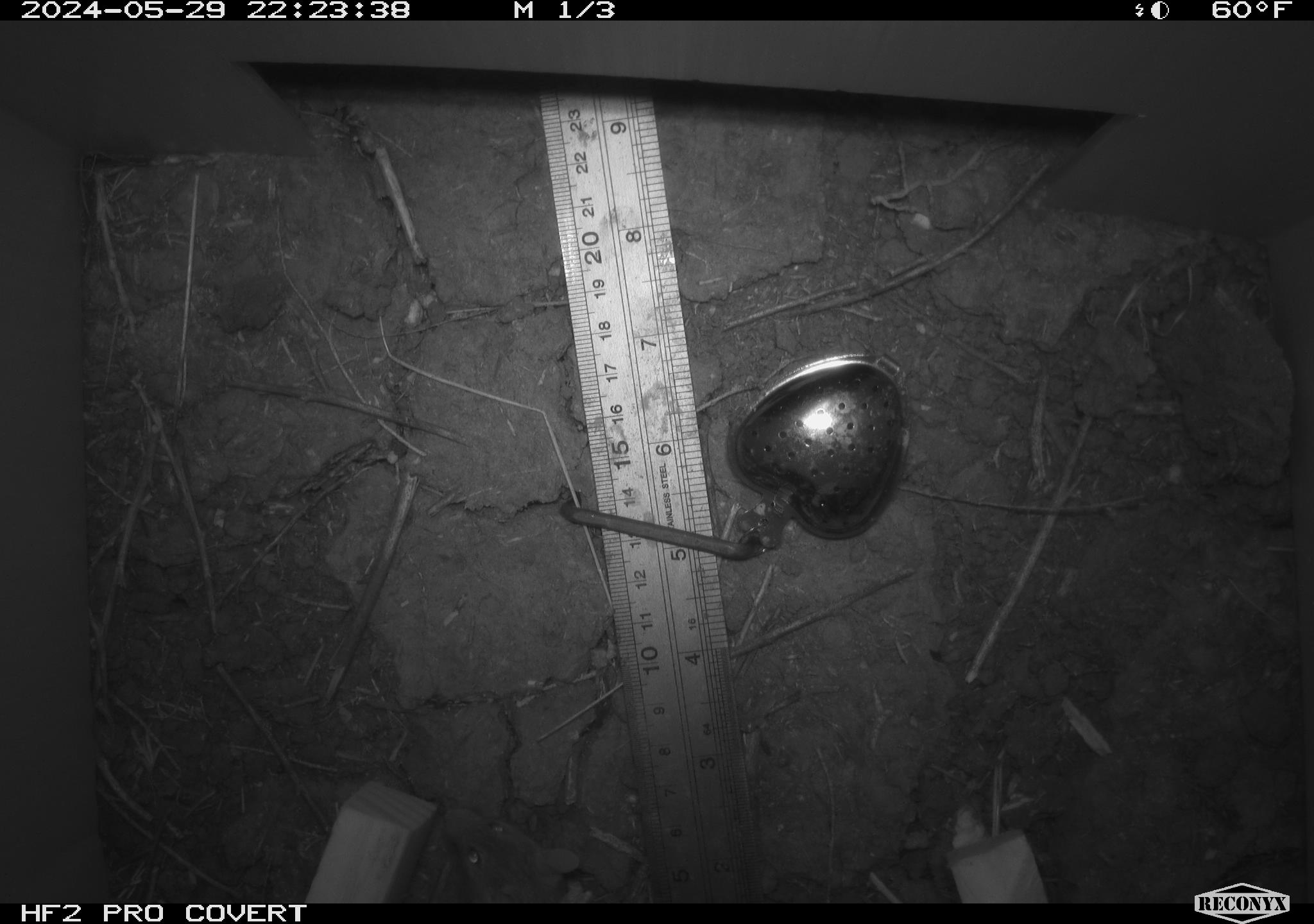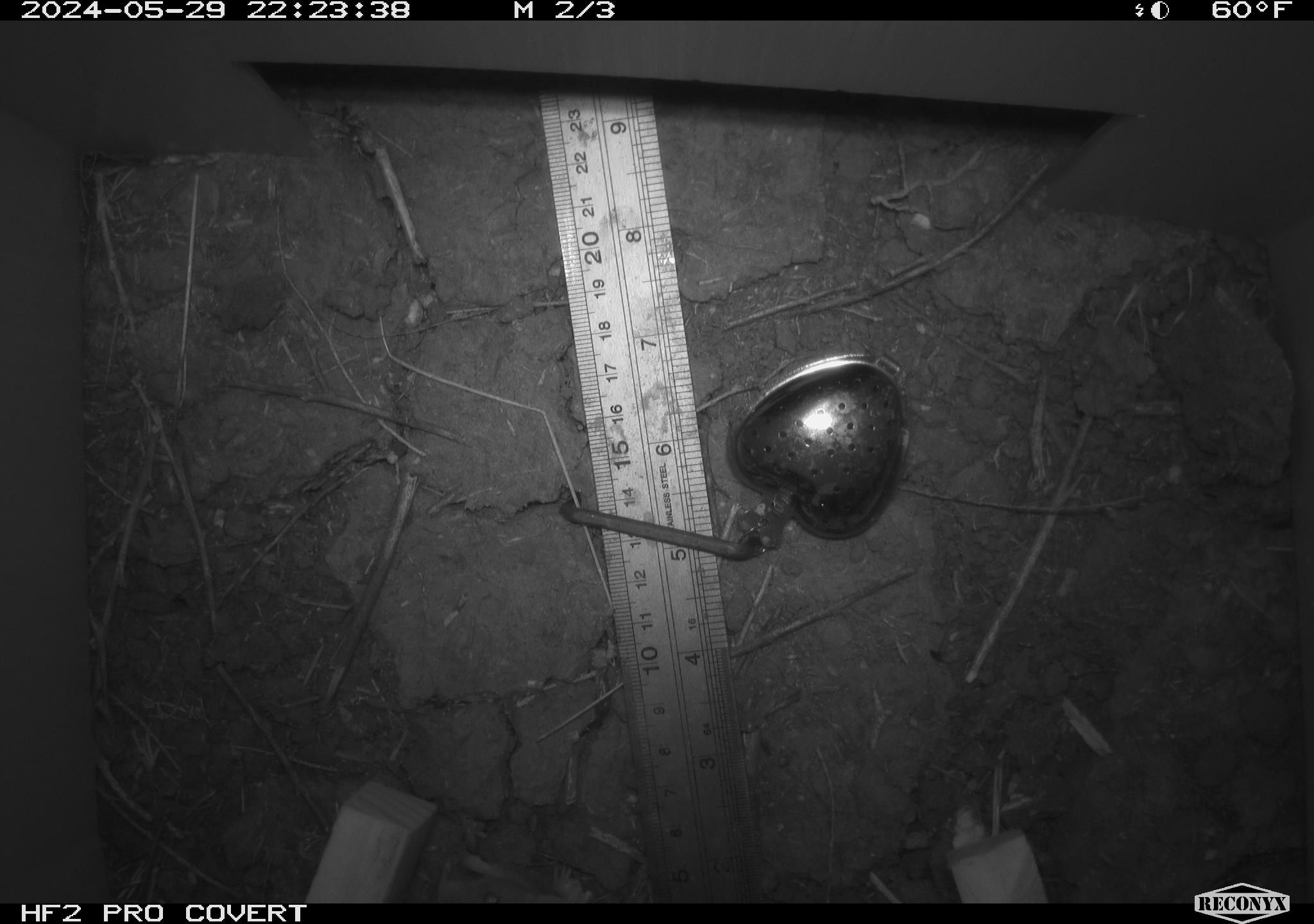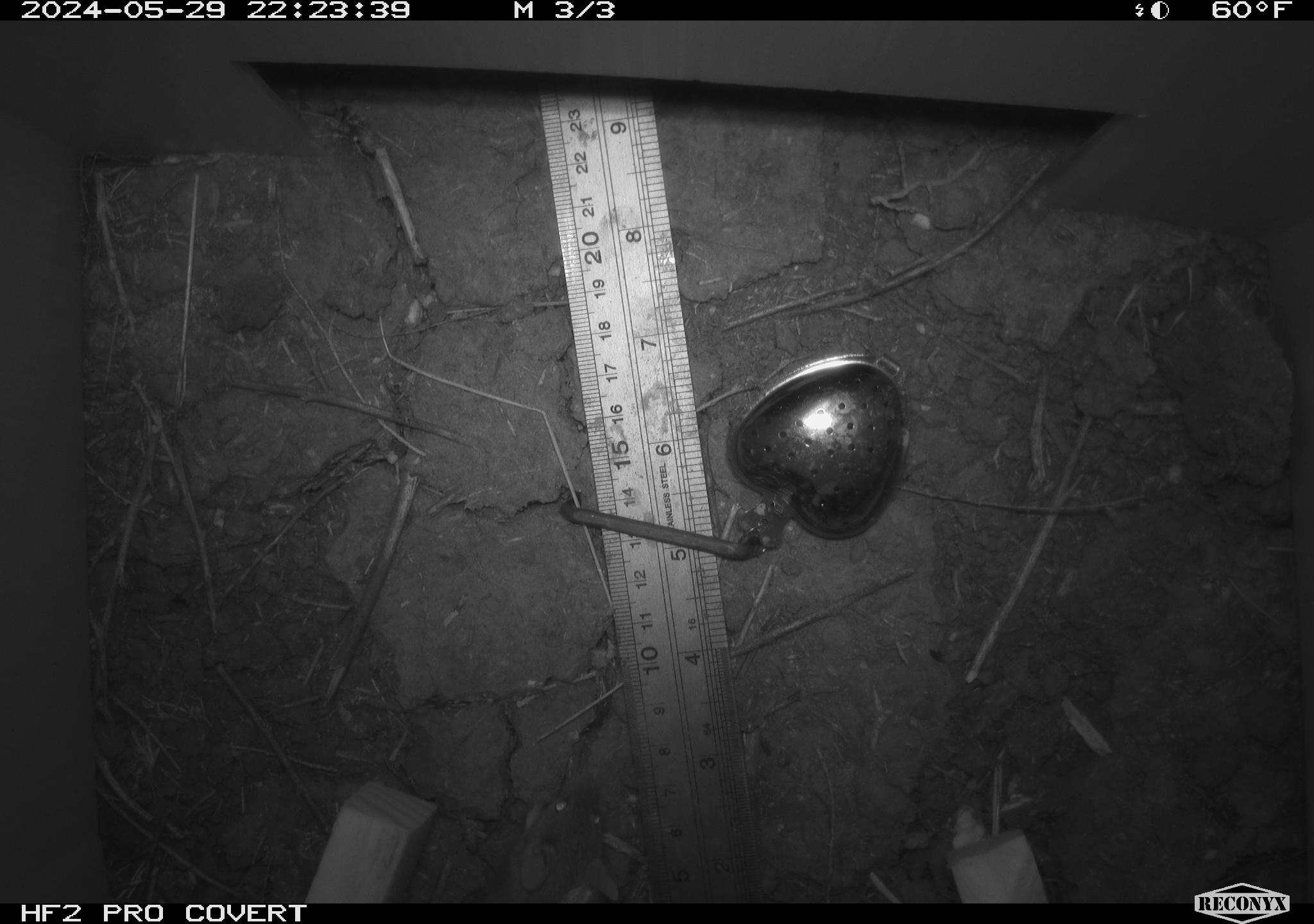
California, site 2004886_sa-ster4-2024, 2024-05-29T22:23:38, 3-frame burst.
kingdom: Animalia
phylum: Chordata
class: Mammalia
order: Rodentia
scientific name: Rodentia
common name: mouse species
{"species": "mouse species (Rodentia)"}